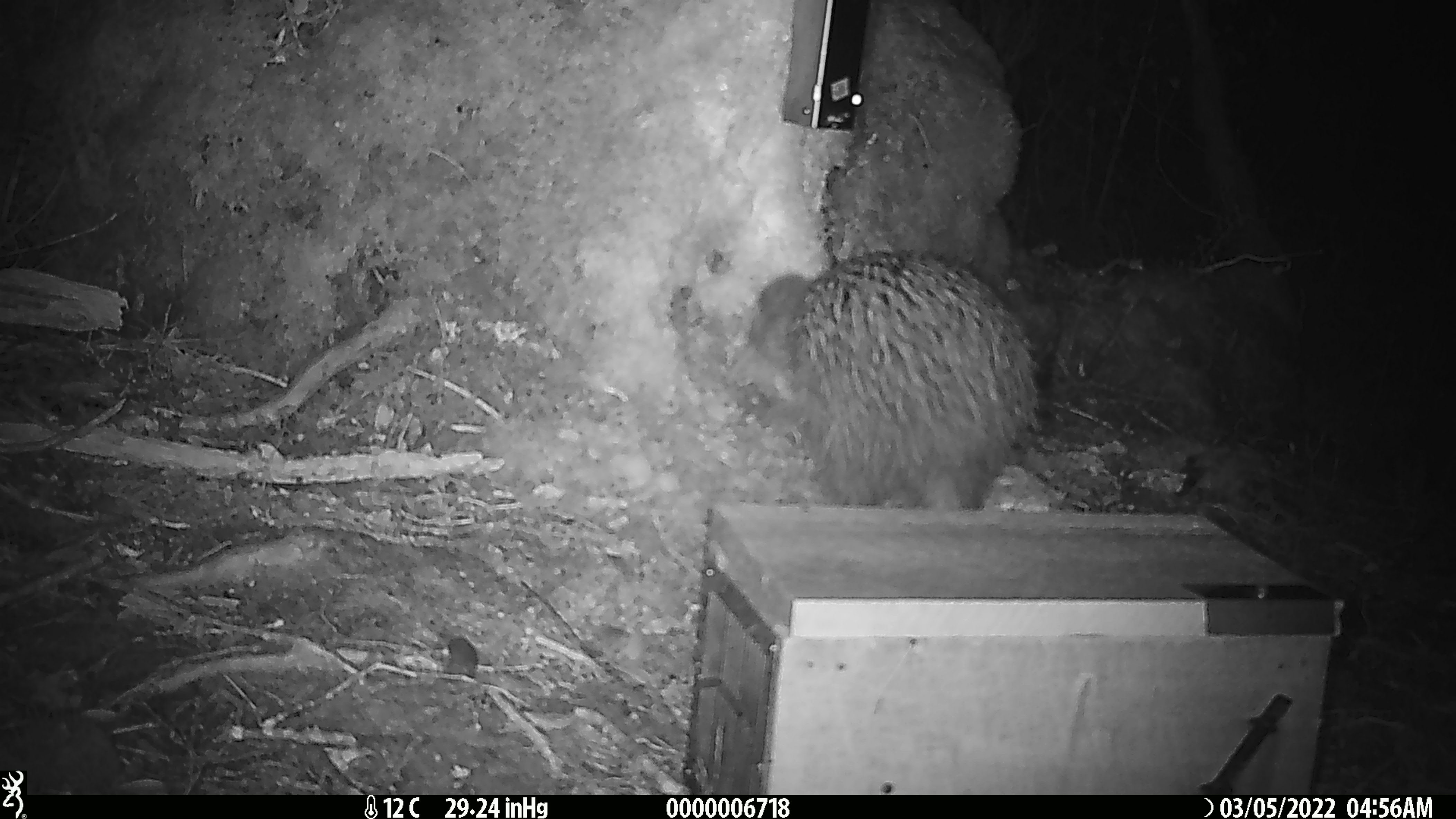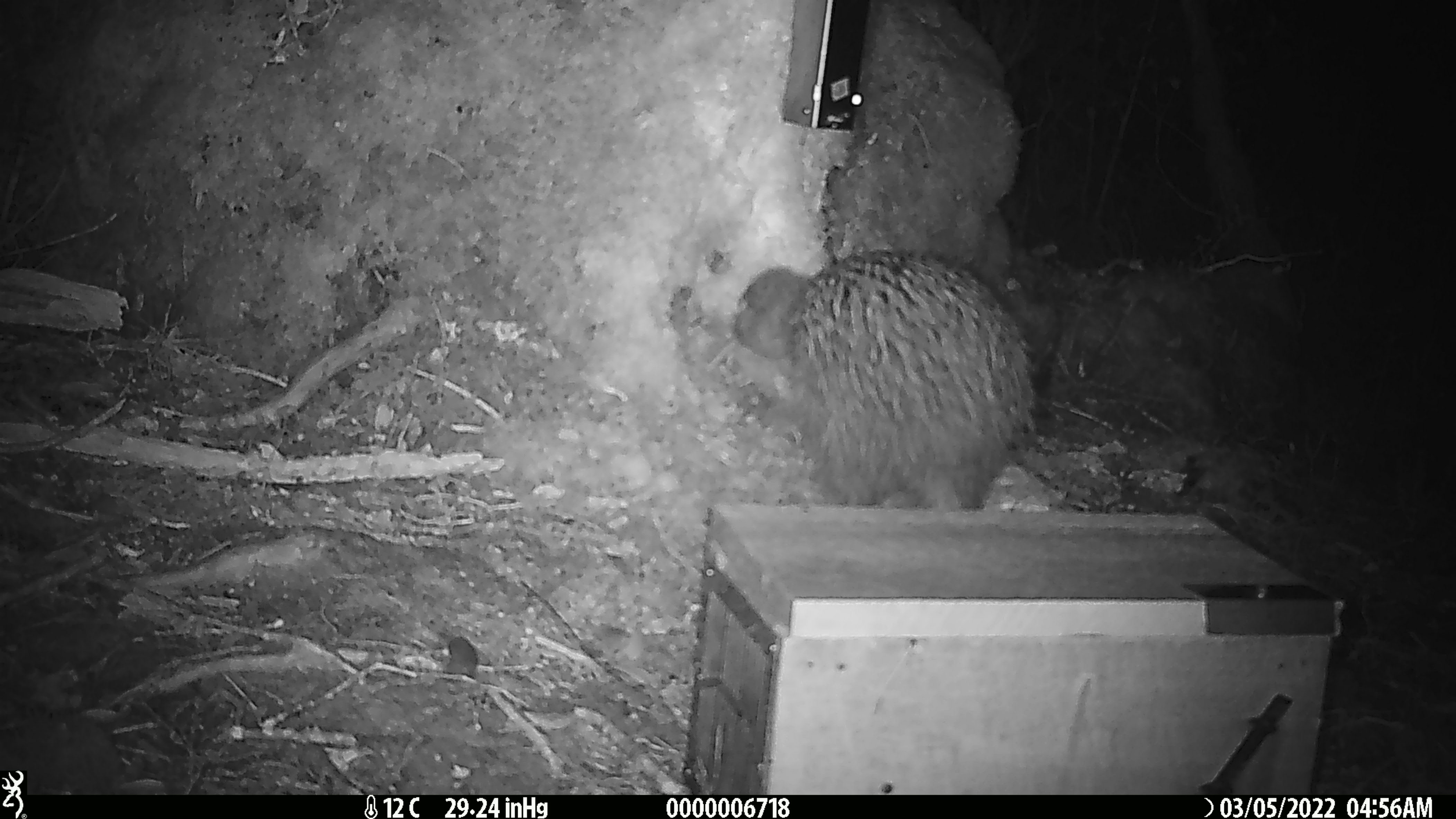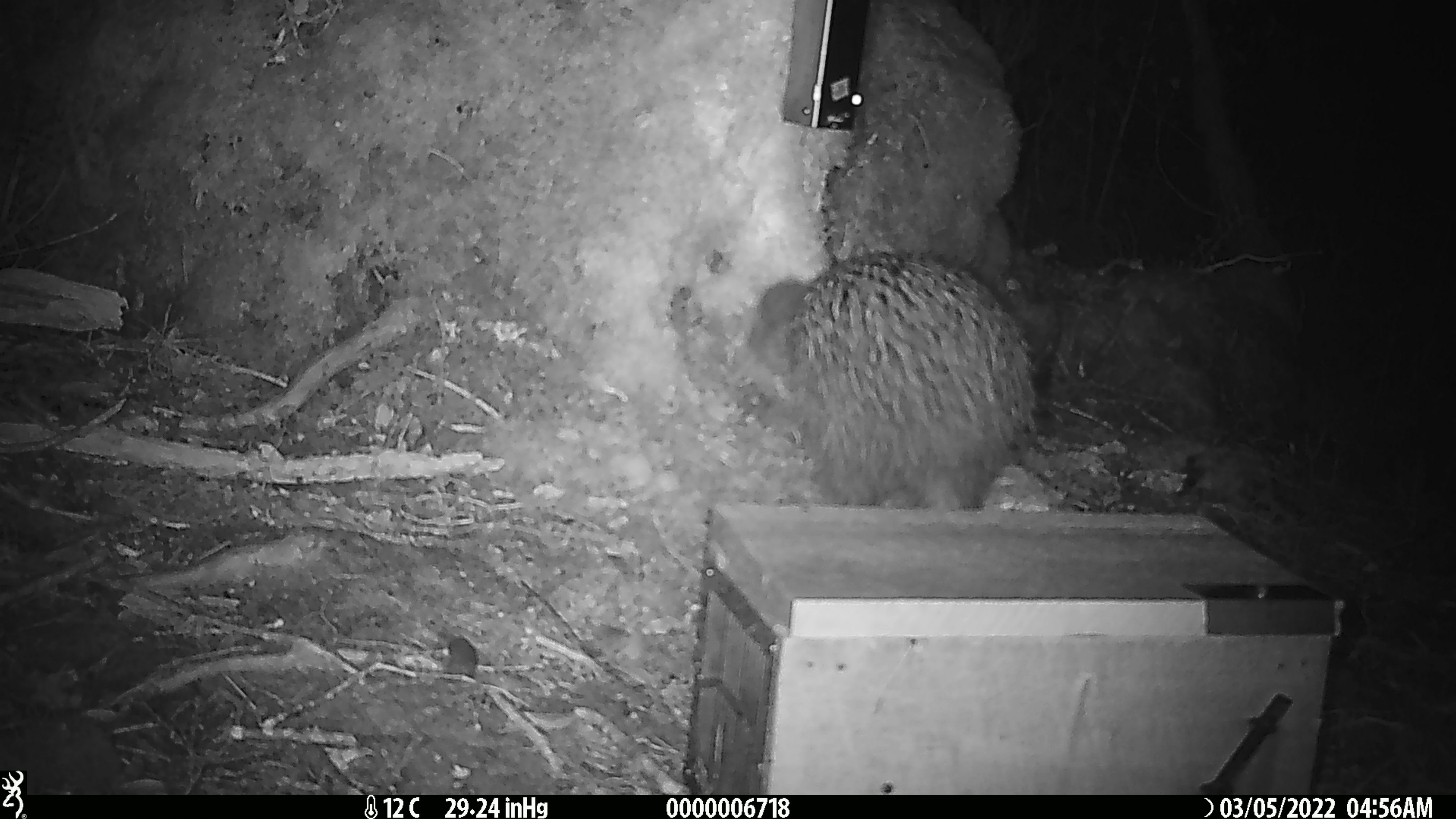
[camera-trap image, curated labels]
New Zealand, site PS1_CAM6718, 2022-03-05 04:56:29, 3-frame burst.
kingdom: Animalia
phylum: Chordata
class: Aves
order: Apterygiformes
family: Apterygidae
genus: Apteryx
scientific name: Apteryx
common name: kiwi